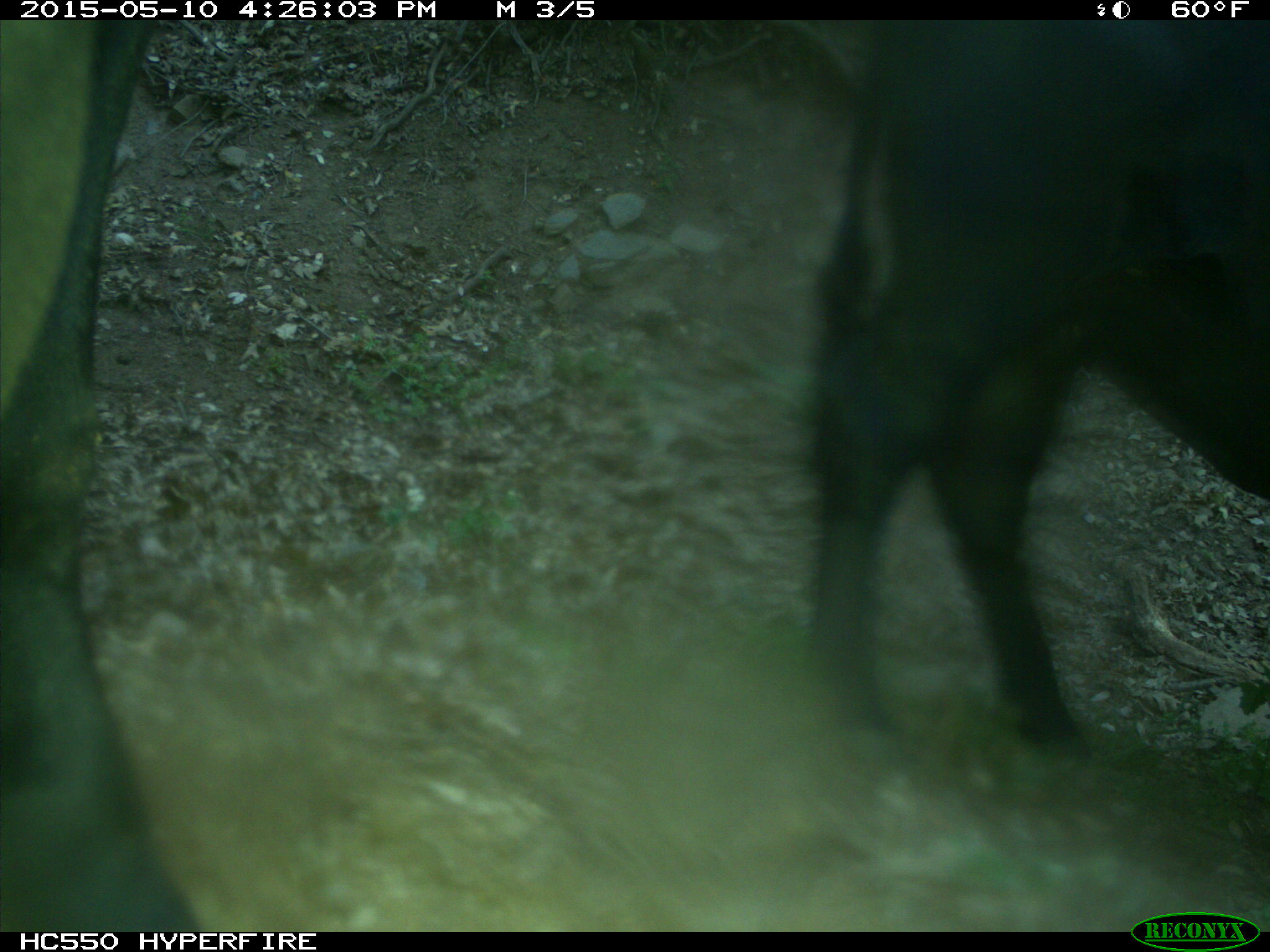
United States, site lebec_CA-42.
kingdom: Animalia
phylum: Chordata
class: Mammalia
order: Artiodactyla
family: Bovidae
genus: Bos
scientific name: Bos taurus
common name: domestic cow